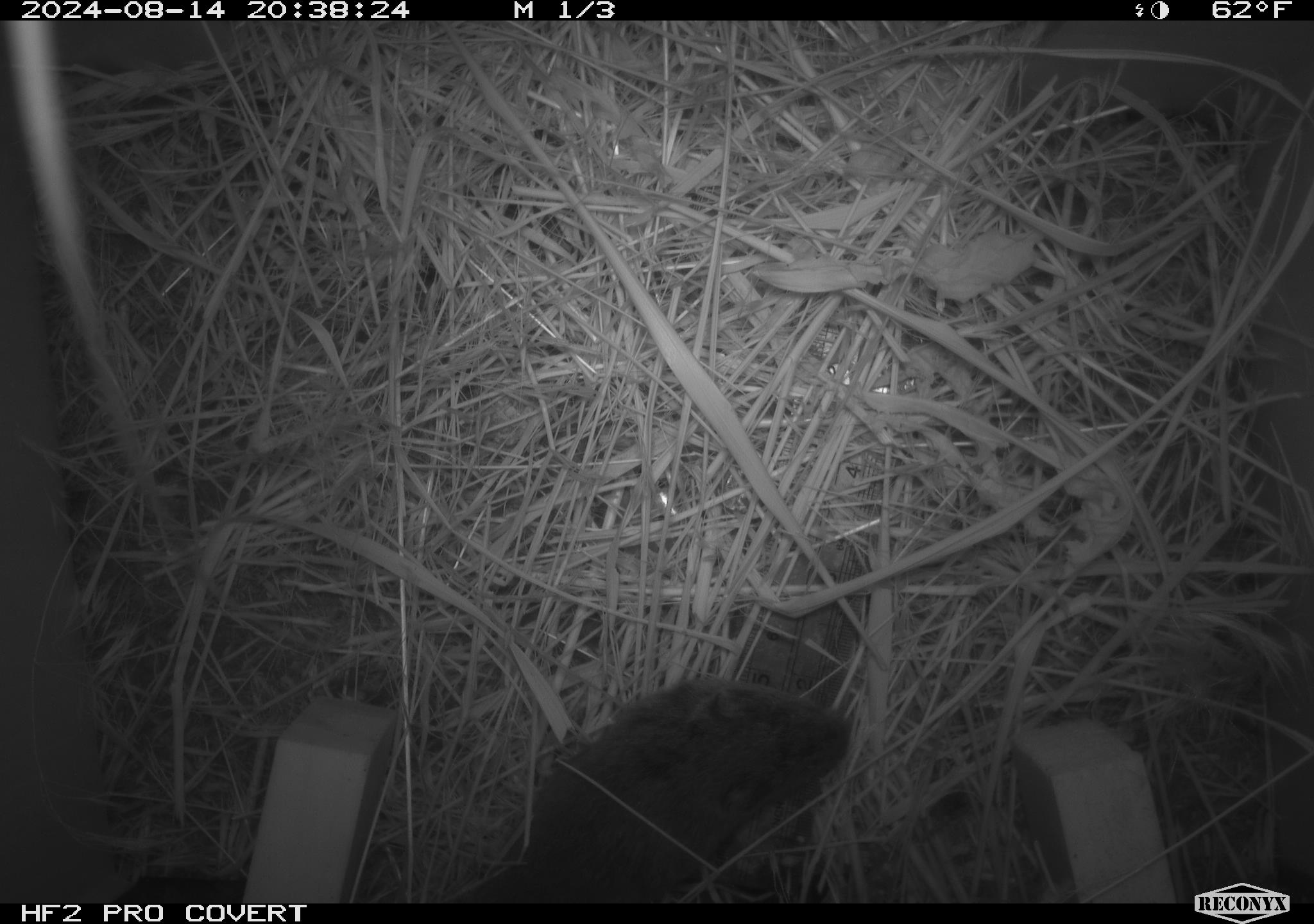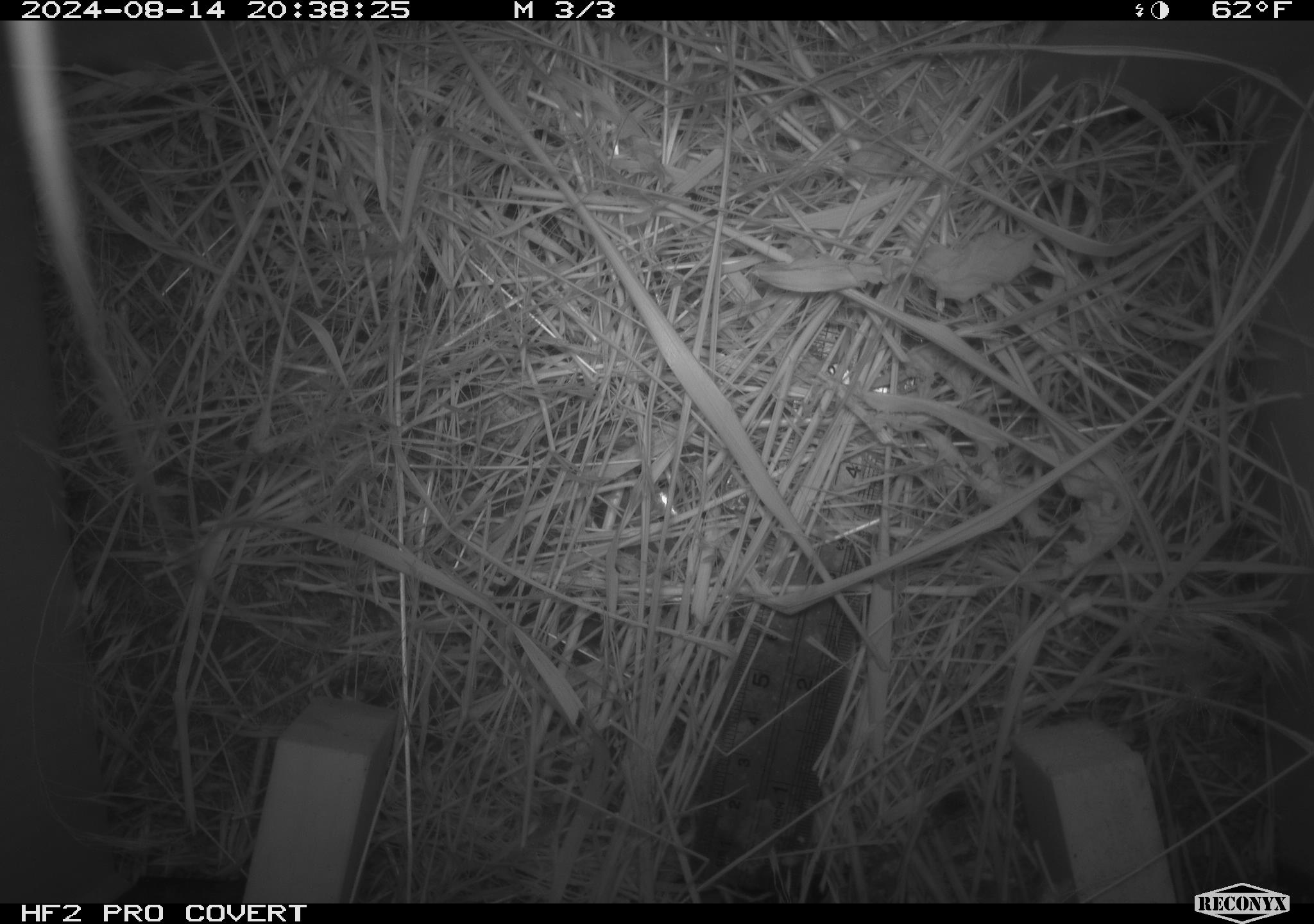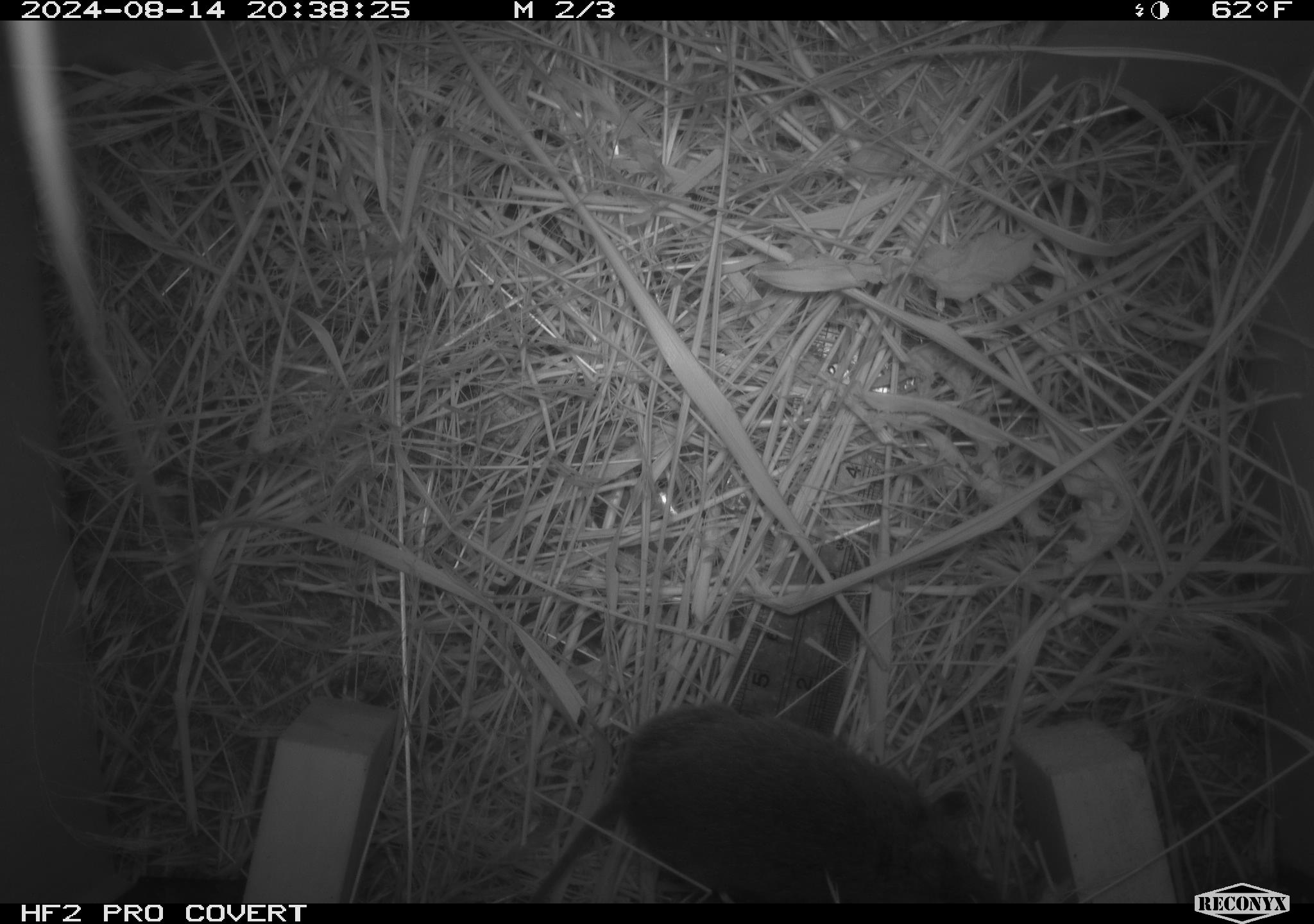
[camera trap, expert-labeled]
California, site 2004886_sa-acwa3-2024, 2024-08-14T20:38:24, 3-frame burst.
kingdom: Animalia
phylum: Chordata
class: Mammalia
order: Rodentia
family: Cricetidae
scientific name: Arvicolinae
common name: voles, lemmings, and muskrats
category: arvicolinae subfamily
Arvicolinae subfamily (voles, lemmings, and muskrats) (Arvicolinae).